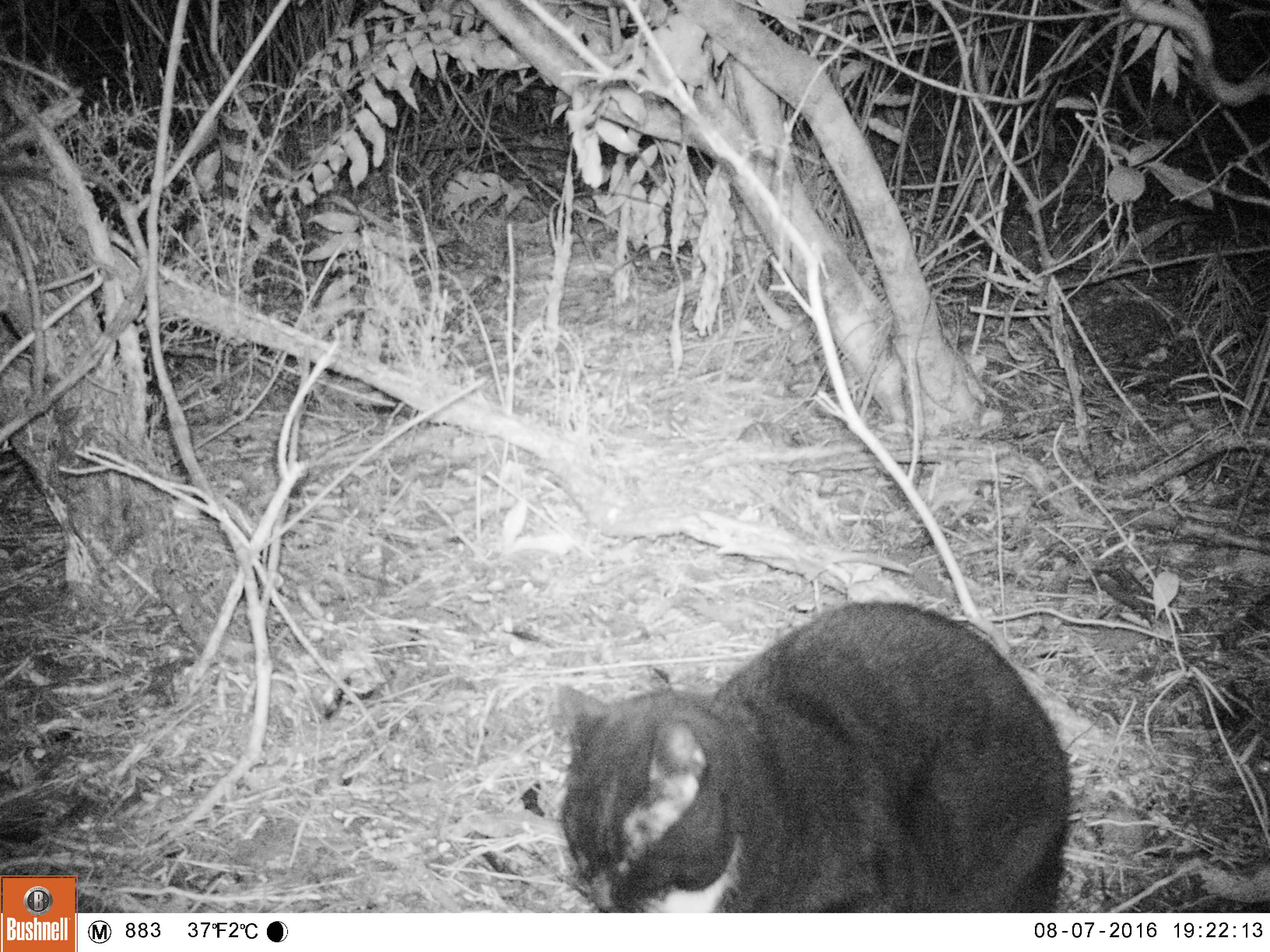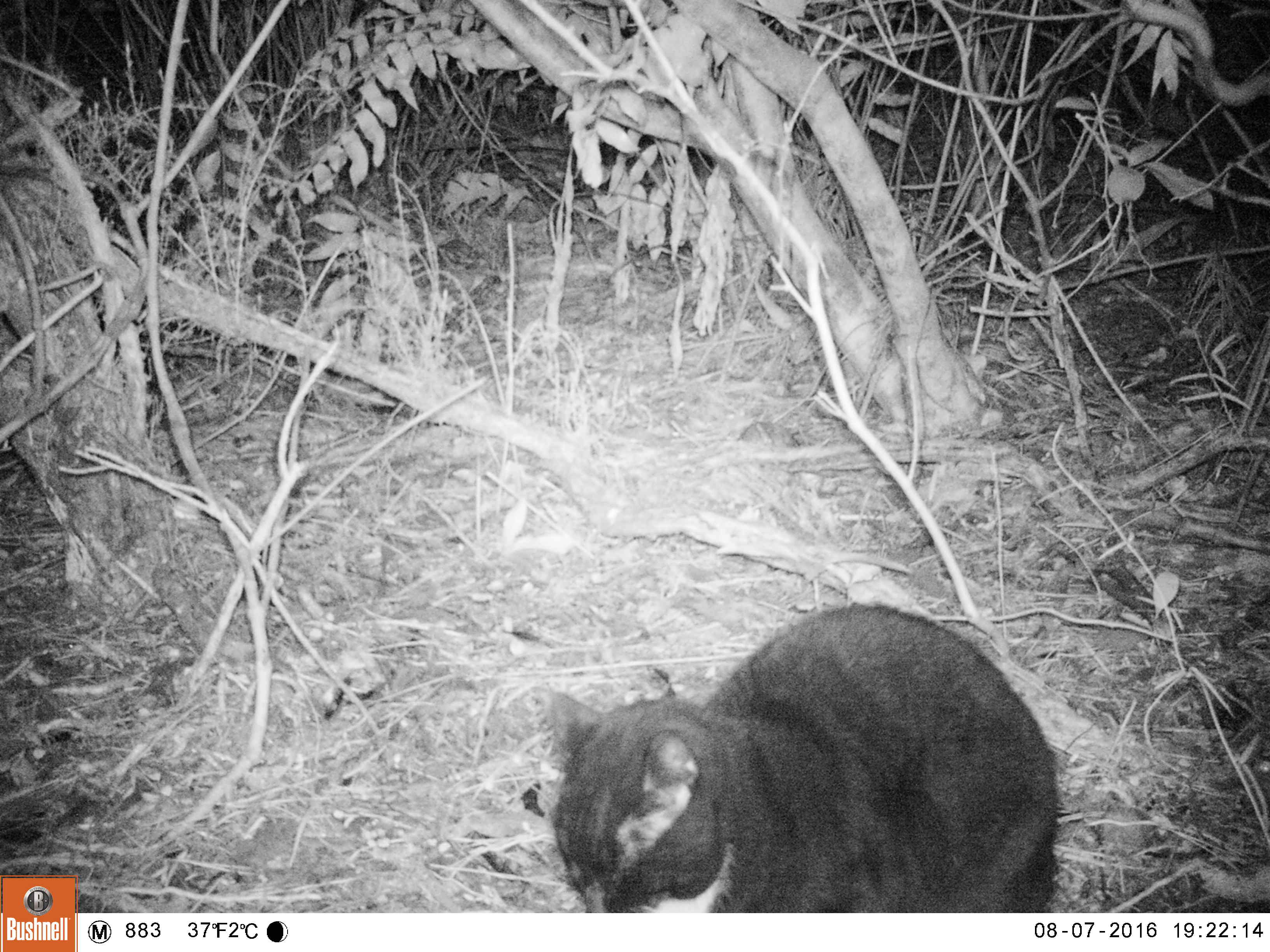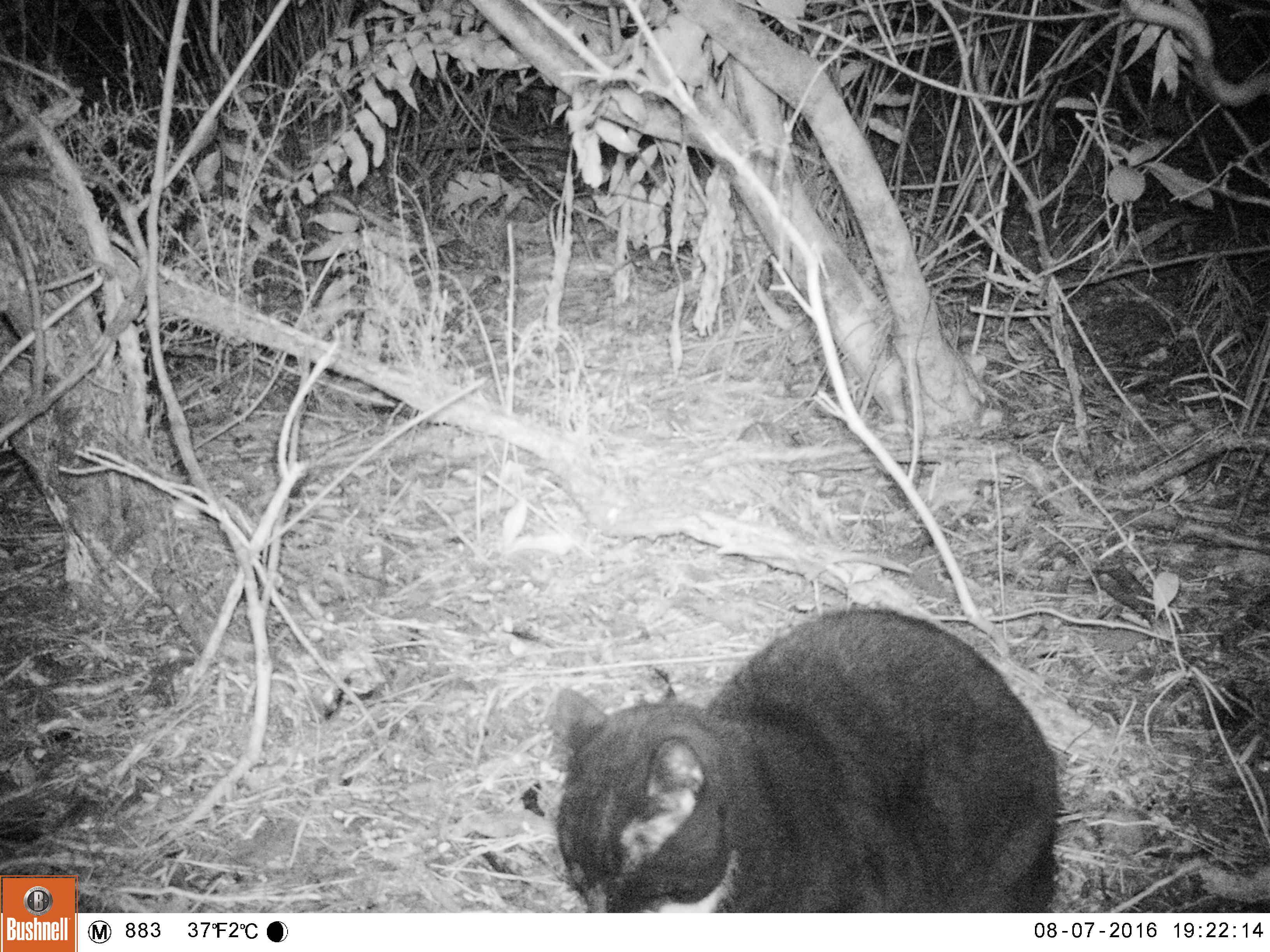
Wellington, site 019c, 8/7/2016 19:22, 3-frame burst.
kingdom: Animalia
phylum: Chordata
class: Mammalia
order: Carnivora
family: Felidae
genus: Felis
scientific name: Felis catus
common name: cat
Cat (Felis catus).